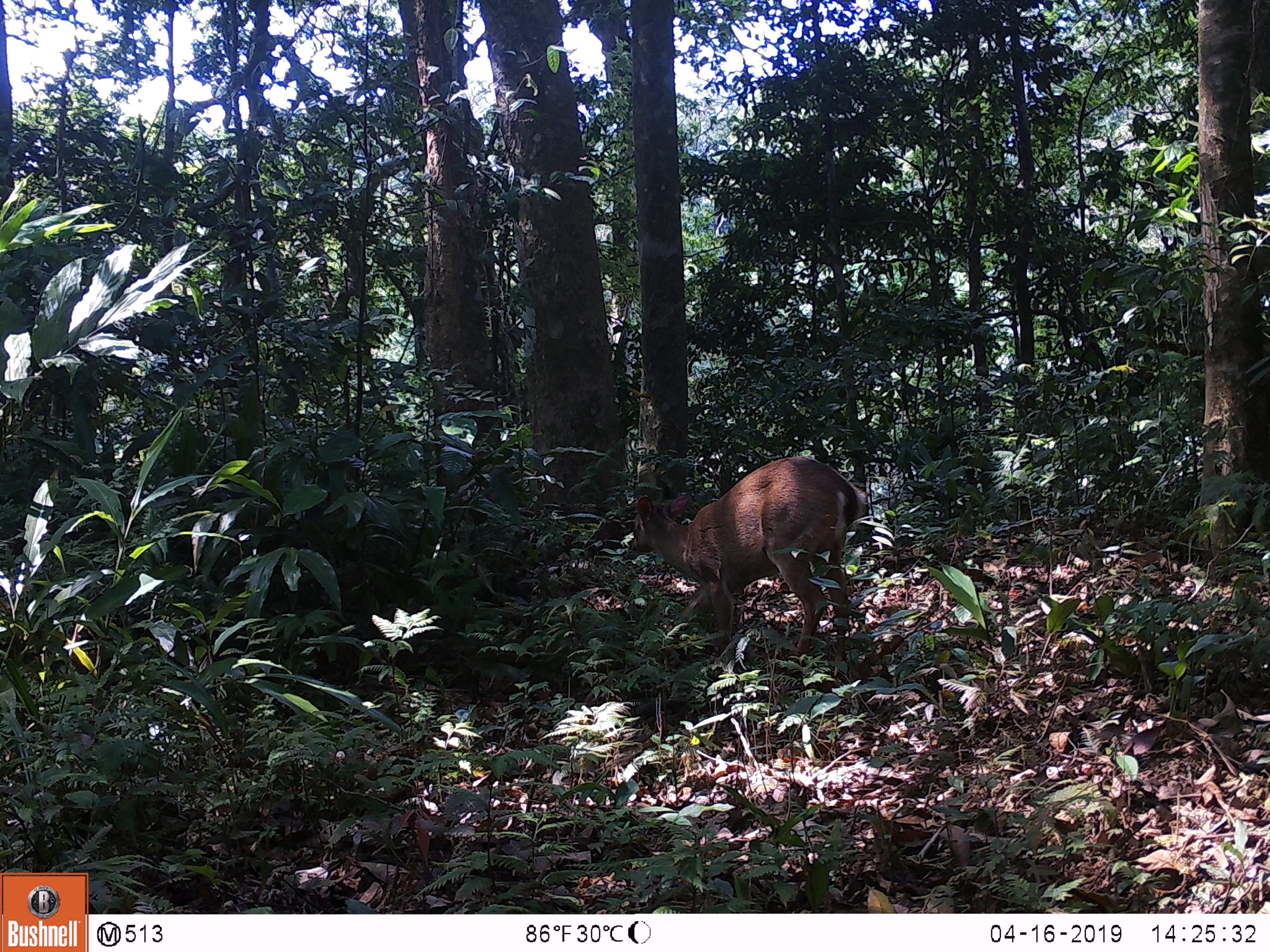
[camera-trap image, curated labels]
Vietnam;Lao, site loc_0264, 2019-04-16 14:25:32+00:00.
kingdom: Animalia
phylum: Chordata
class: Mammalia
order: Artiodactyla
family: Cervidae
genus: Muntiacus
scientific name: Muntiacus vuquangensis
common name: large-antlered muntjac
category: large antlered muntjac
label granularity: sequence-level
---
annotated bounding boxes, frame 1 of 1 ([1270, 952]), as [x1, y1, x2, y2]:
large antlered muntjac: [629, 456, 868, 686]